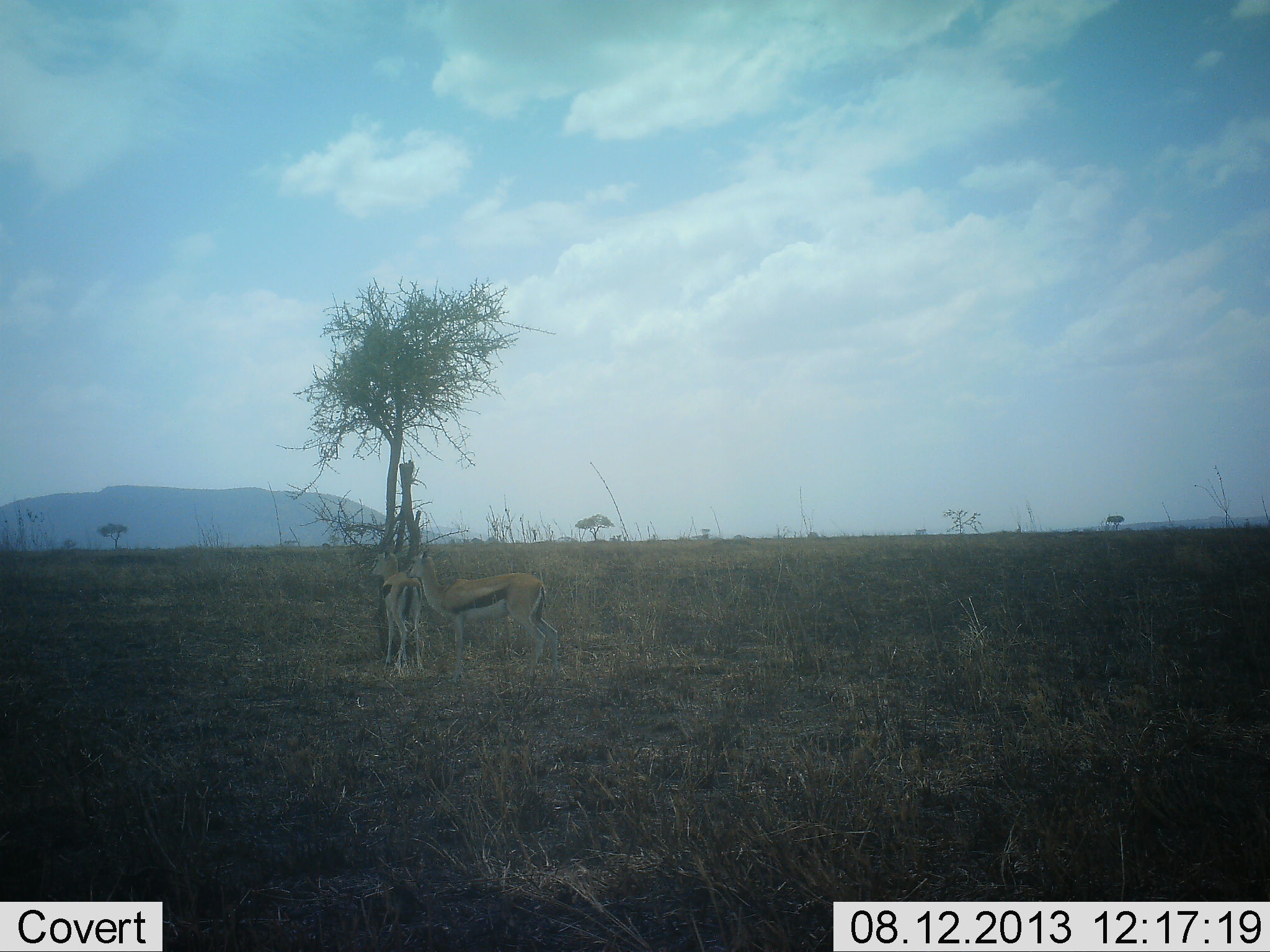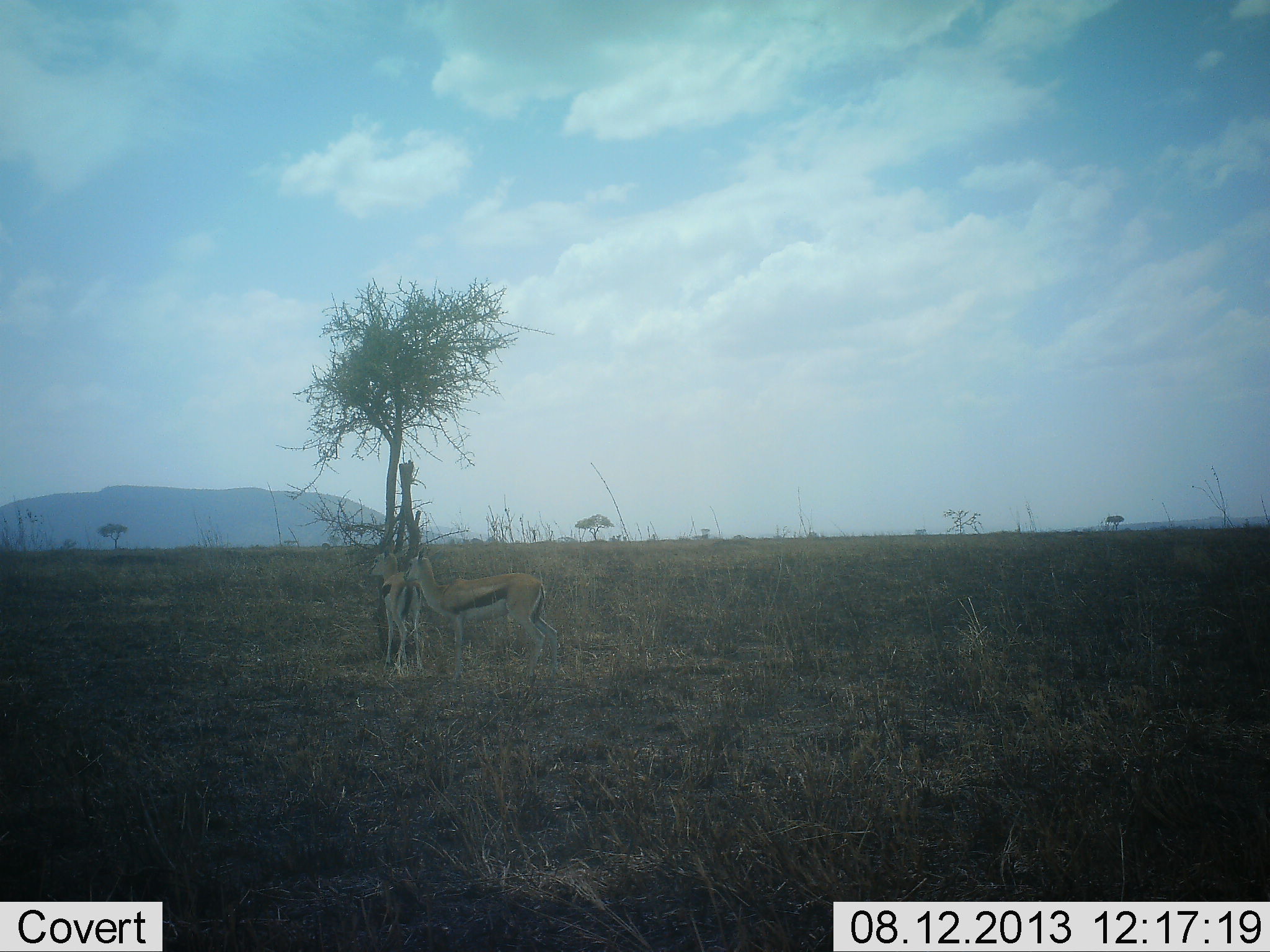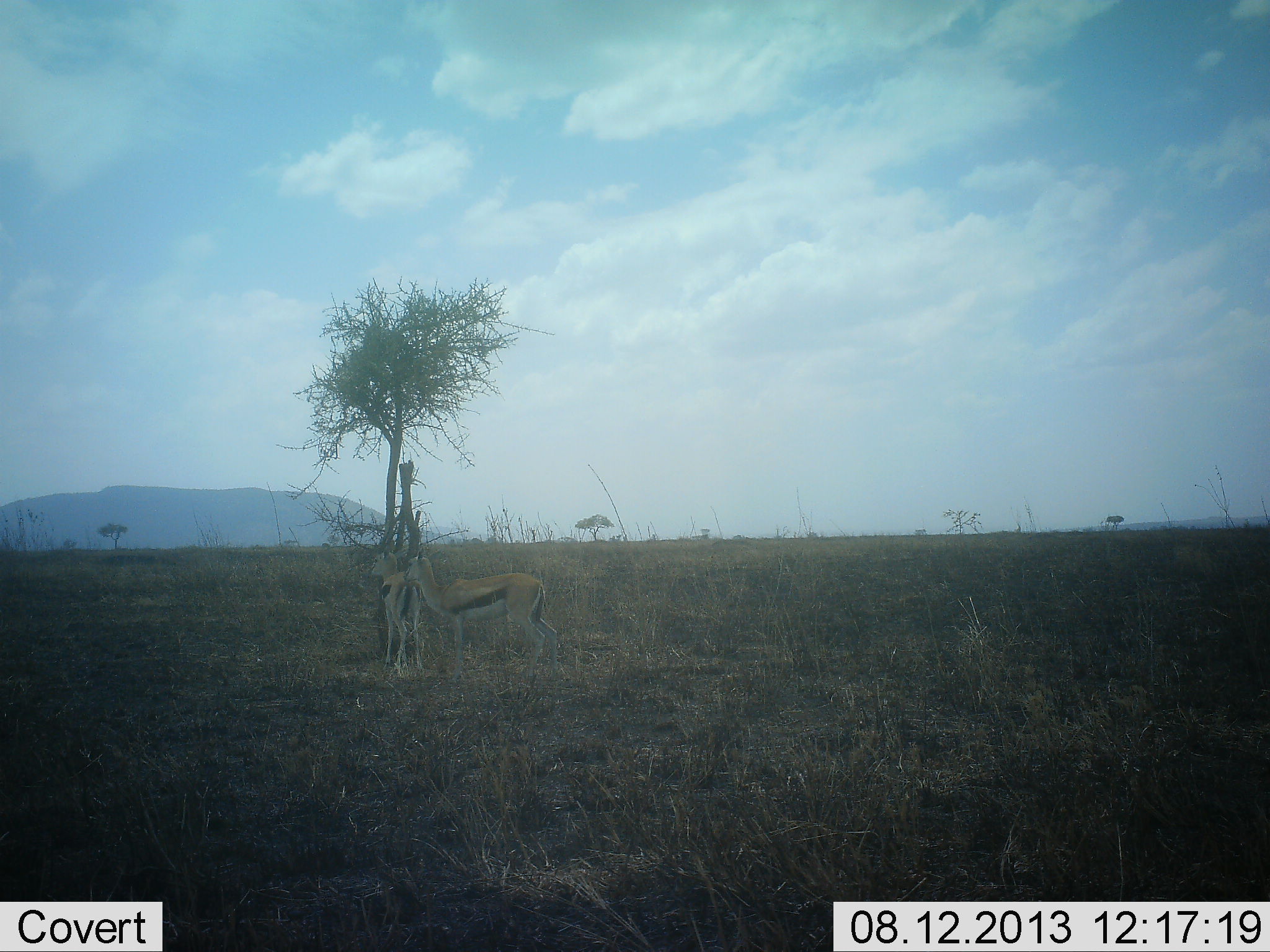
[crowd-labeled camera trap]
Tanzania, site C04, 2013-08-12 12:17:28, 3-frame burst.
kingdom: Animalia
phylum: Chordata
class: Mammalia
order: Artiodactyla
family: Bovidae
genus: Eudorcas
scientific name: Eudorcas thomsonii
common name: thomson's gazelle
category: gazellethomsons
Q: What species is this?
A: Gazellethomsons (thomson's gazelle) (Eudorcas thomsonii).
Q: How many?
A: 2.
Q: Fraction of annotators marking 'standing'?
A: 100%.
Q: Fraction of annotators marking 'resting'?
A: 0%.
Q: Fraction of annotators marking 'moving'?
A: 10%.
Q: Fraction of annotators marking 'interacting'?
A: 0%.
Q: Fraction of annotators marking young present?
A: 0%.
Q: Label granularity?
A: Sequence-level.